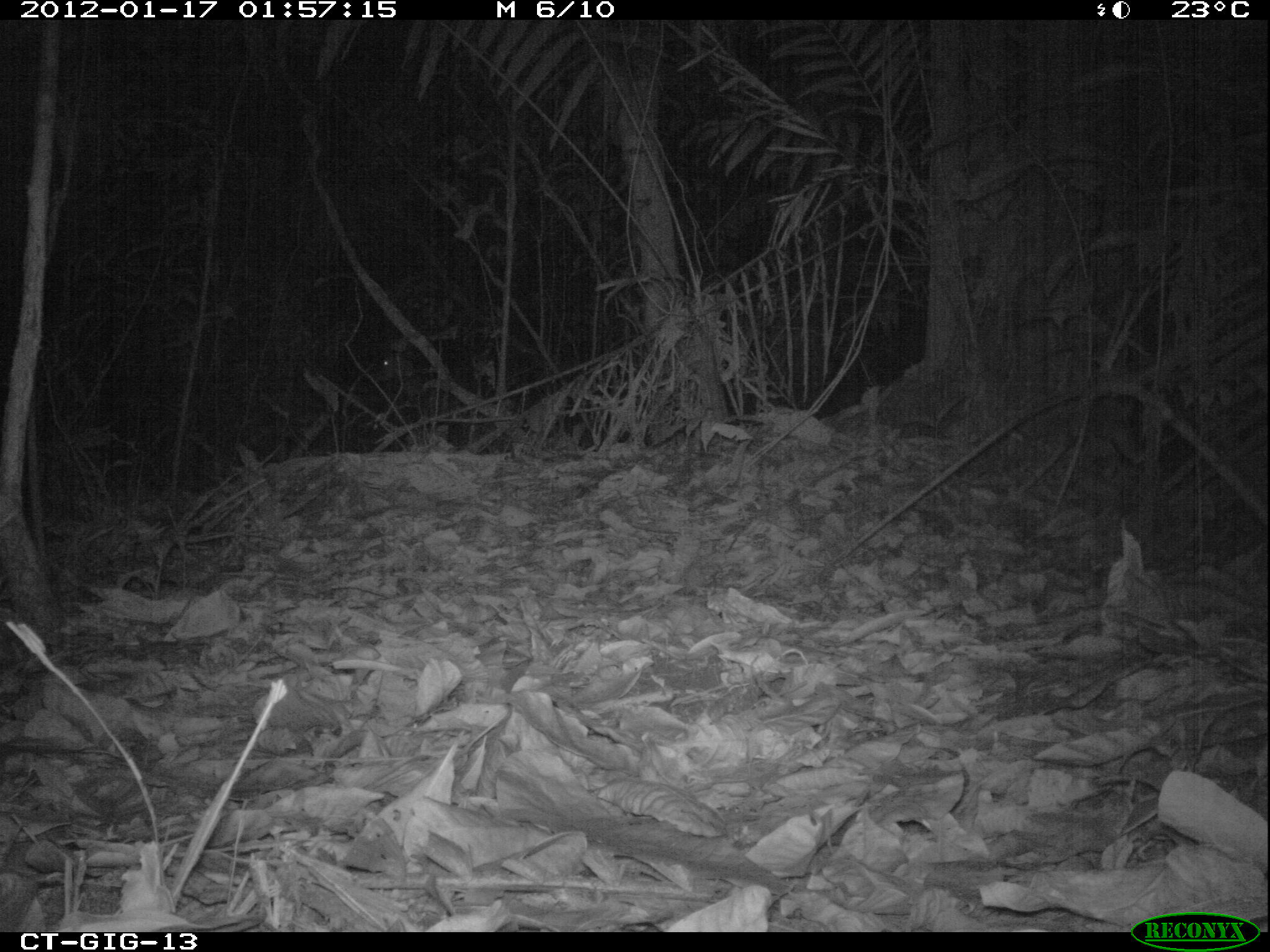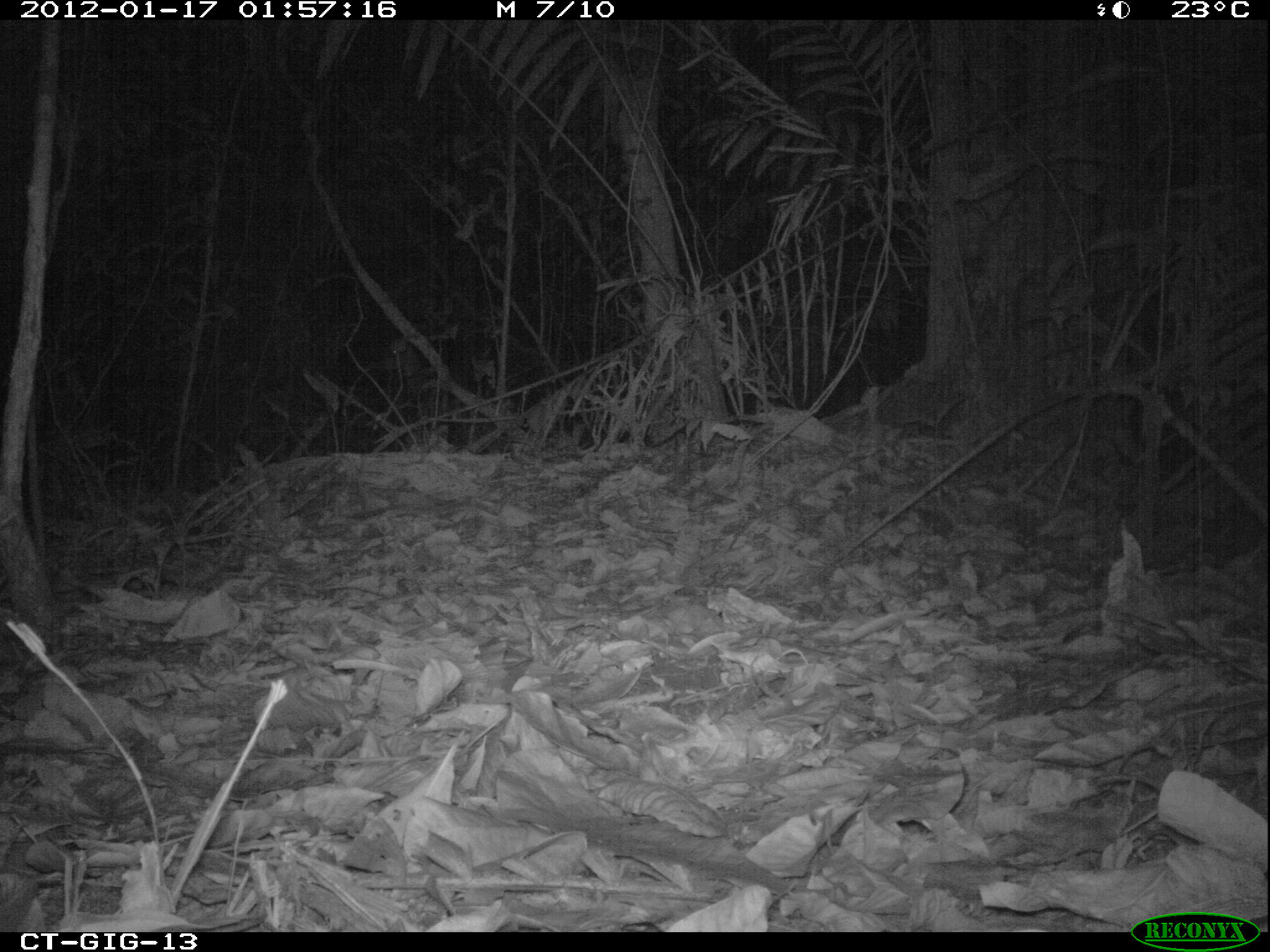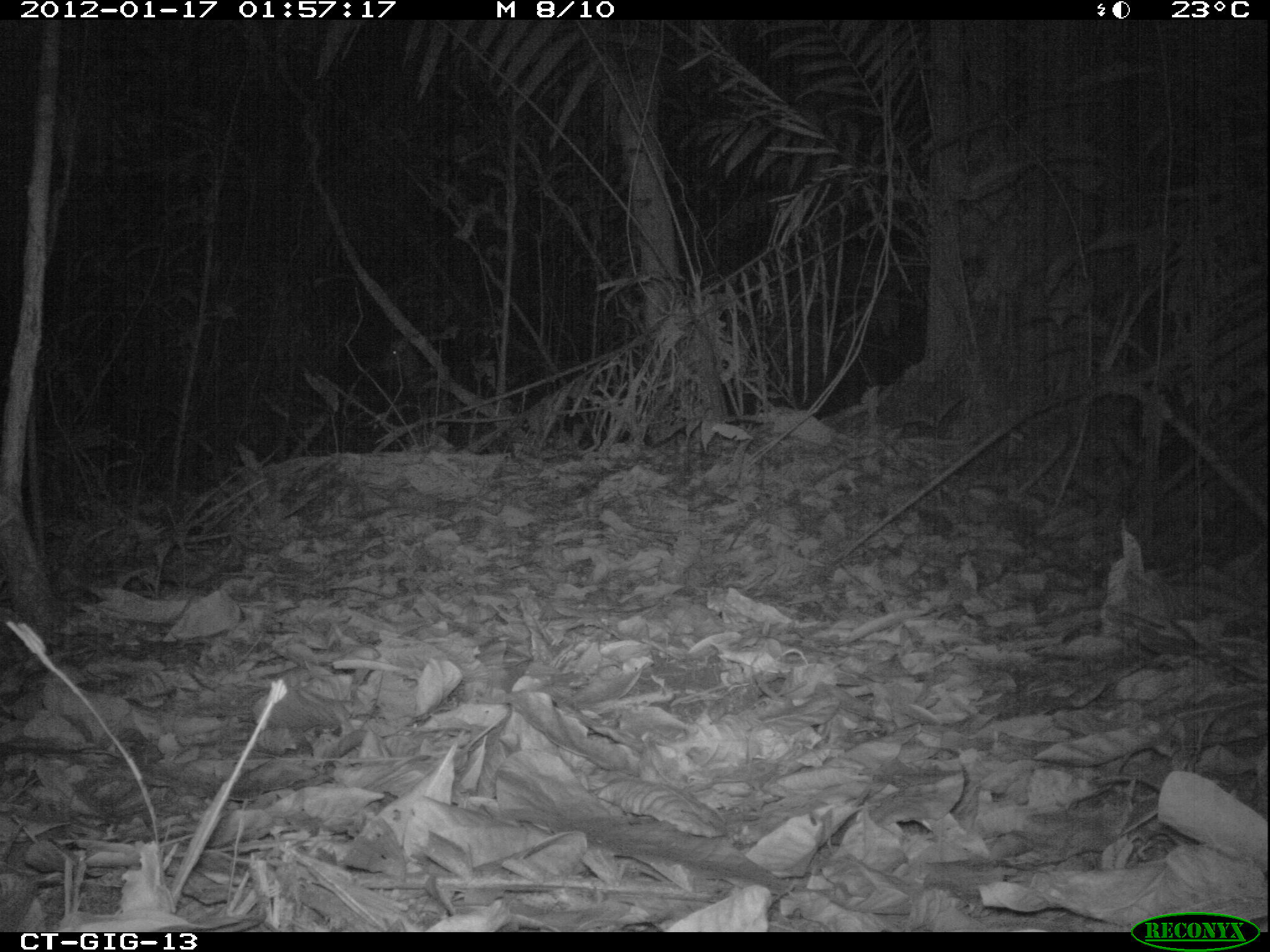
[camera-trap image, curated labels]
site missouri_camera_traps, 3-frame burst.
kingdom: Animalia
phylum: Chordata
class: Mammalia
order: Artiodactyla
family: Cervidae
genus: Odocoileus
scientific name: Odocoileus virginianus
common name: white-tailed deer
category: white tailed deer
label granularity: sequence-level